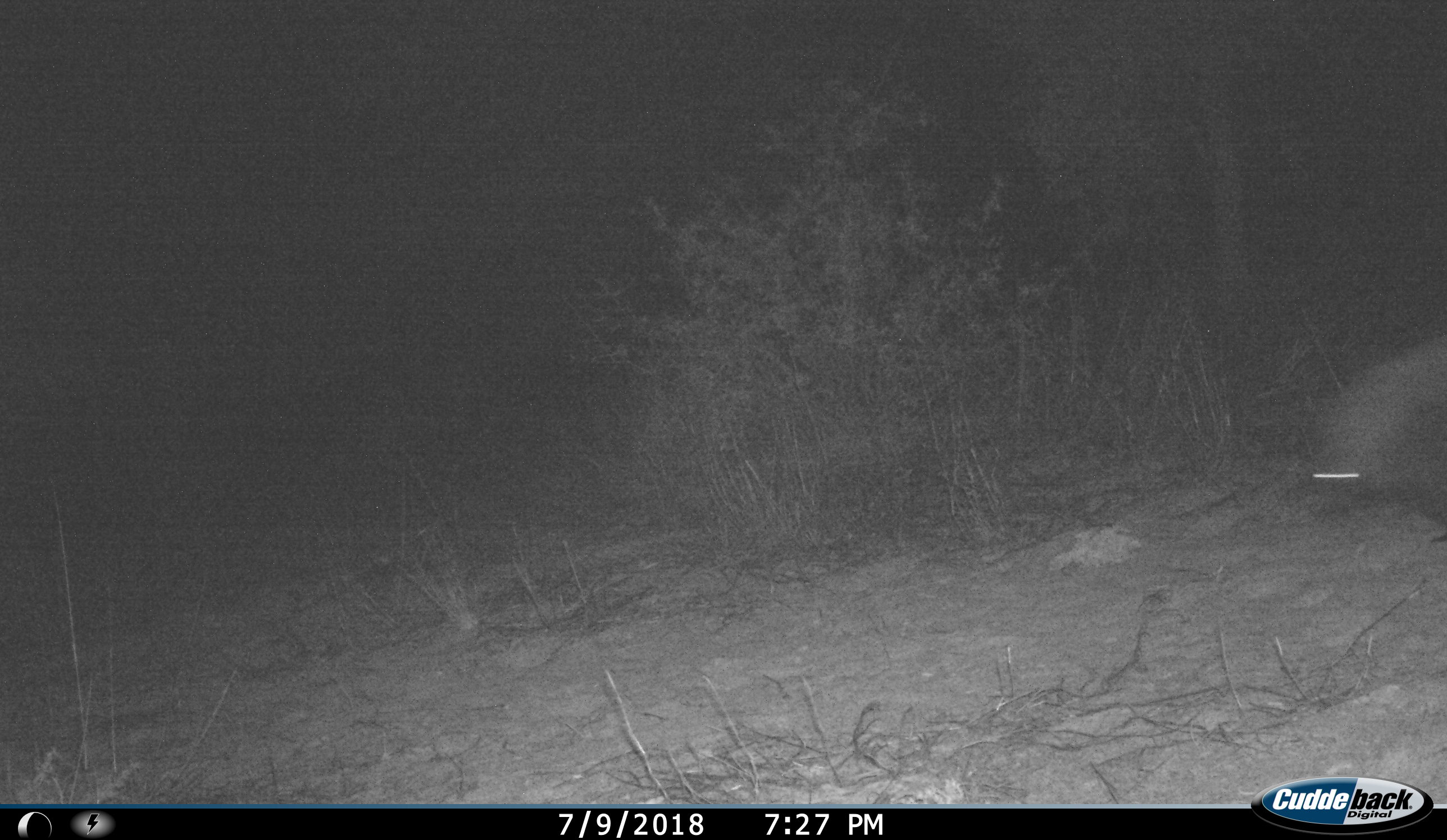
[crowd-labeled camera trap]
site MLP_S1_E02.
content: unidentified animal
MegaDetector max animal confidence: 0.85